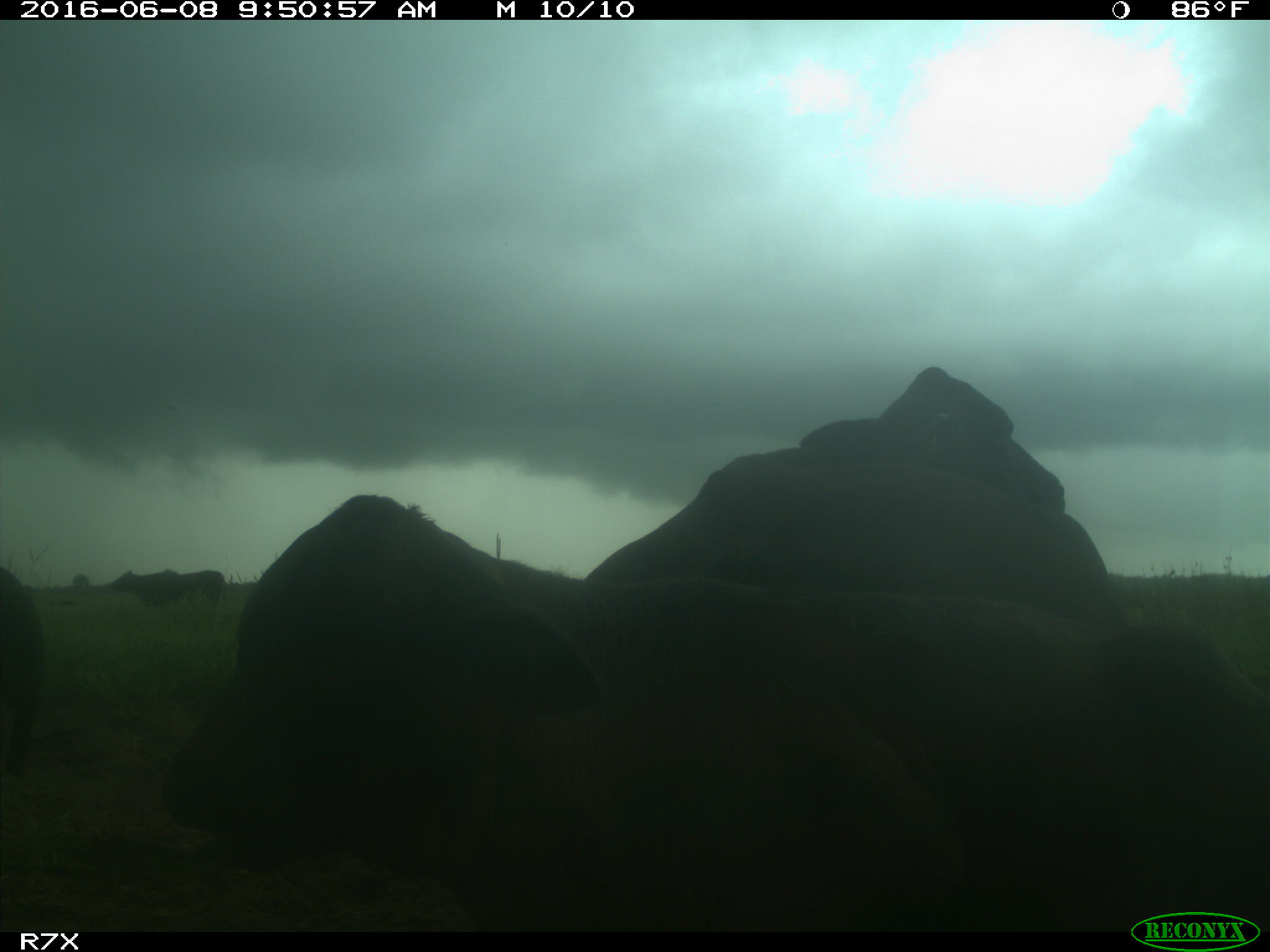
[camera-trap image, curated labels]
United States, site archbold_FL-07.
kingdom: Animalia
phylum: Chordata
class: Mammalia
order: Artiodactyla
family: Bovidae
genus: Bos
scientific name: Bos taurus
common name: domestic cow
Bos taurus (domestic cow).